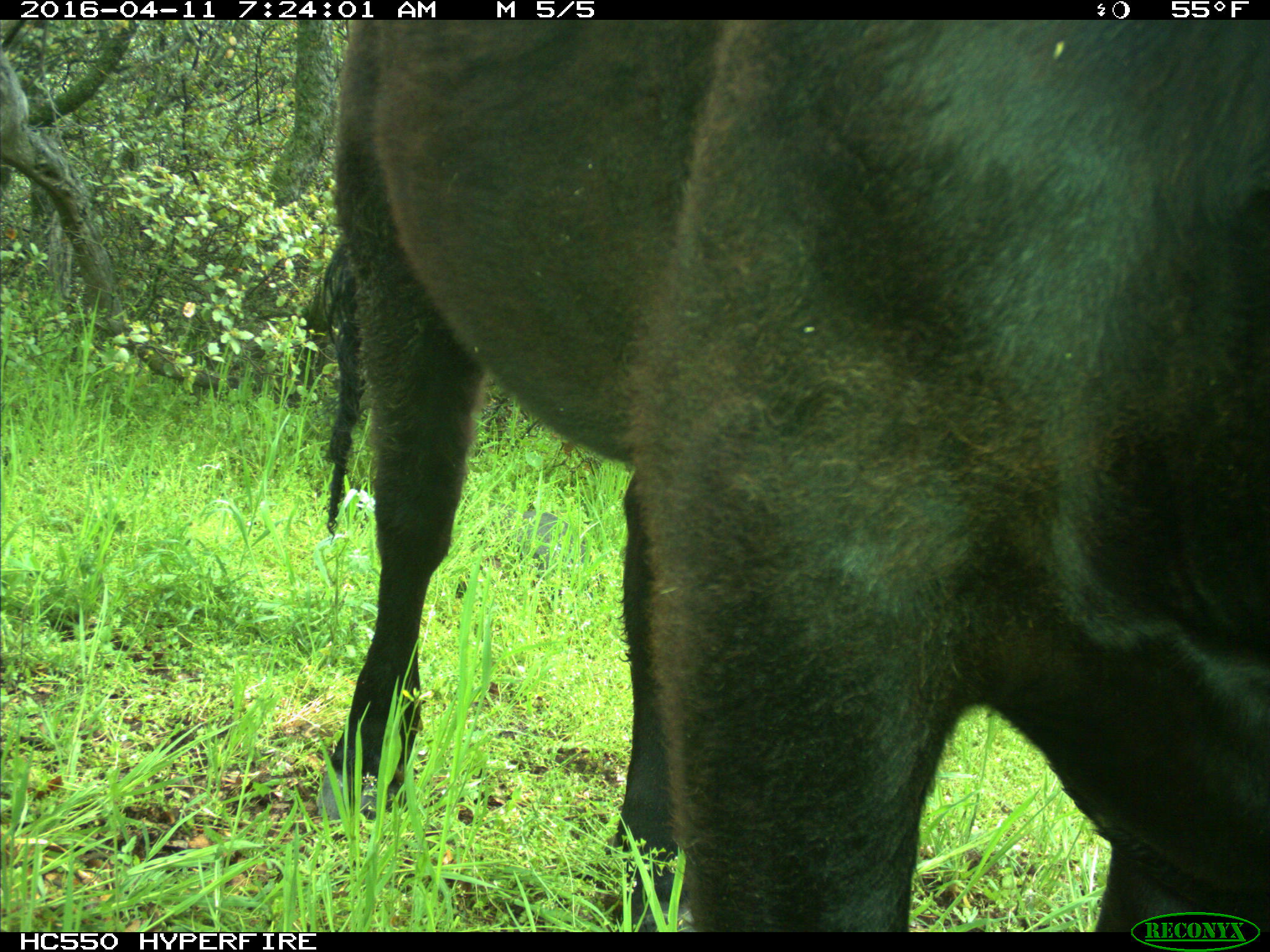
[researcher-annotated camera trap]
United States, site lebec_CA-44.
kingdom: Animalia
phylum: Chordata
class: Mammalia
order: Artiodactyla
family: Bovidae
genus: Bos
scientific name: Bos taurus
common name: domestic cow